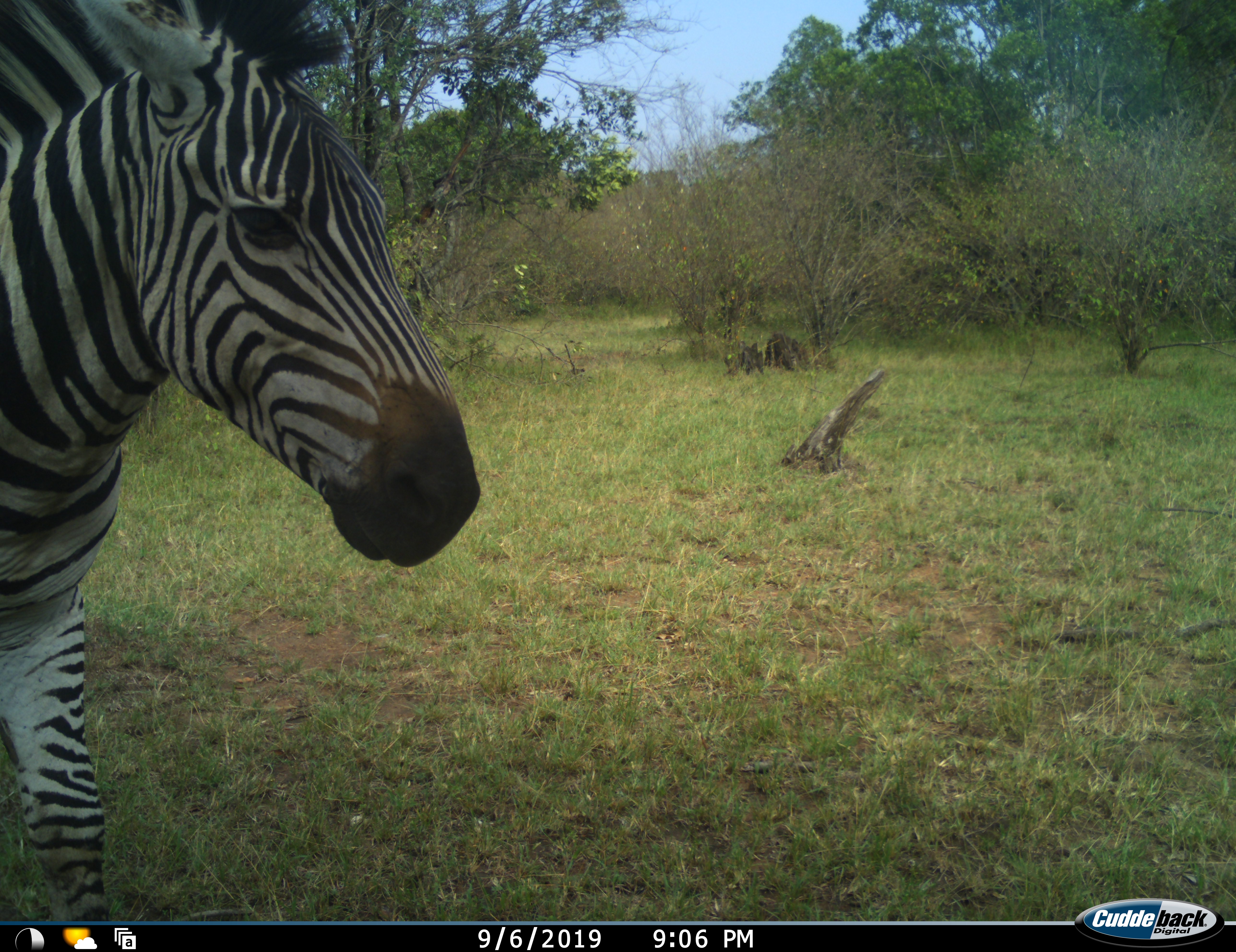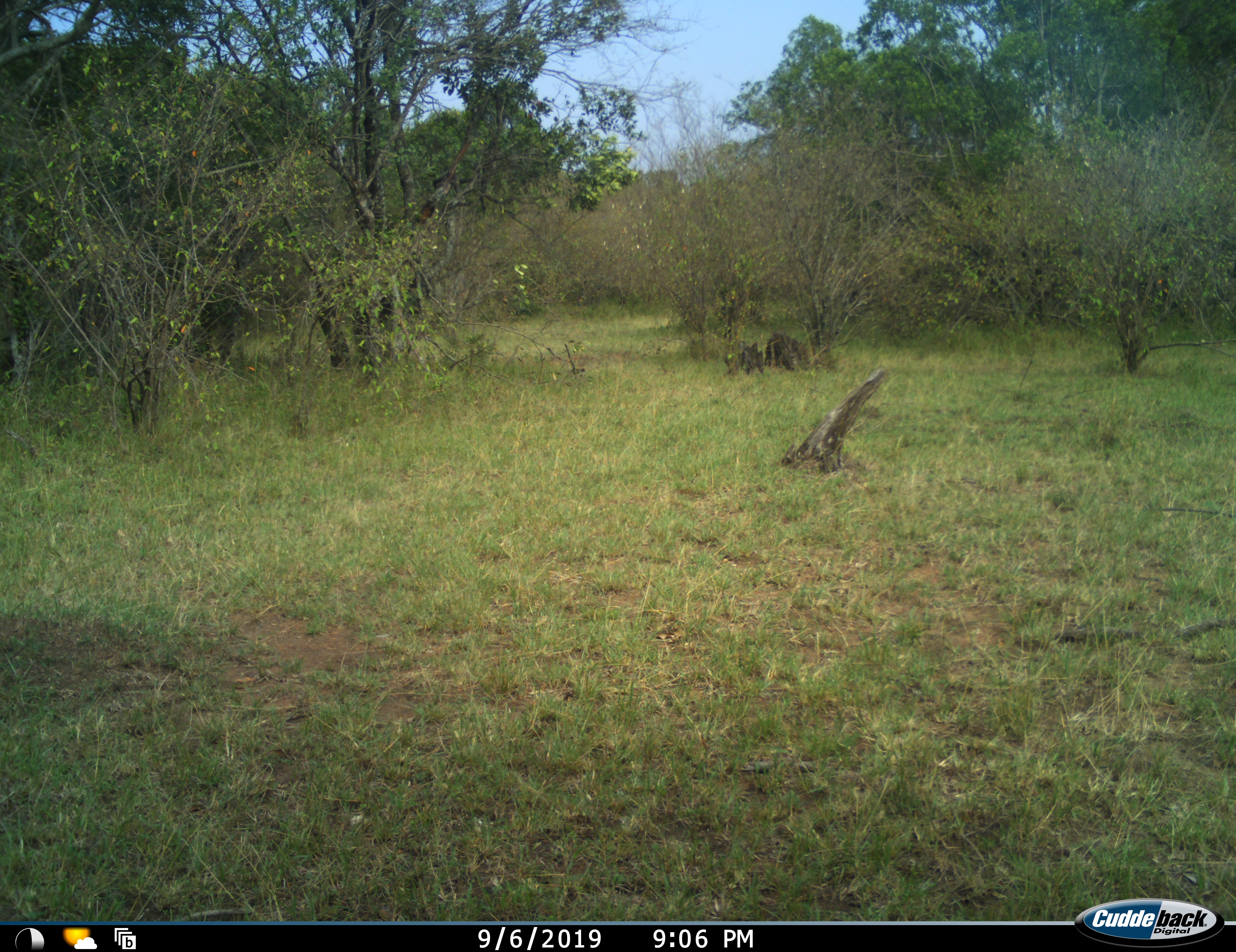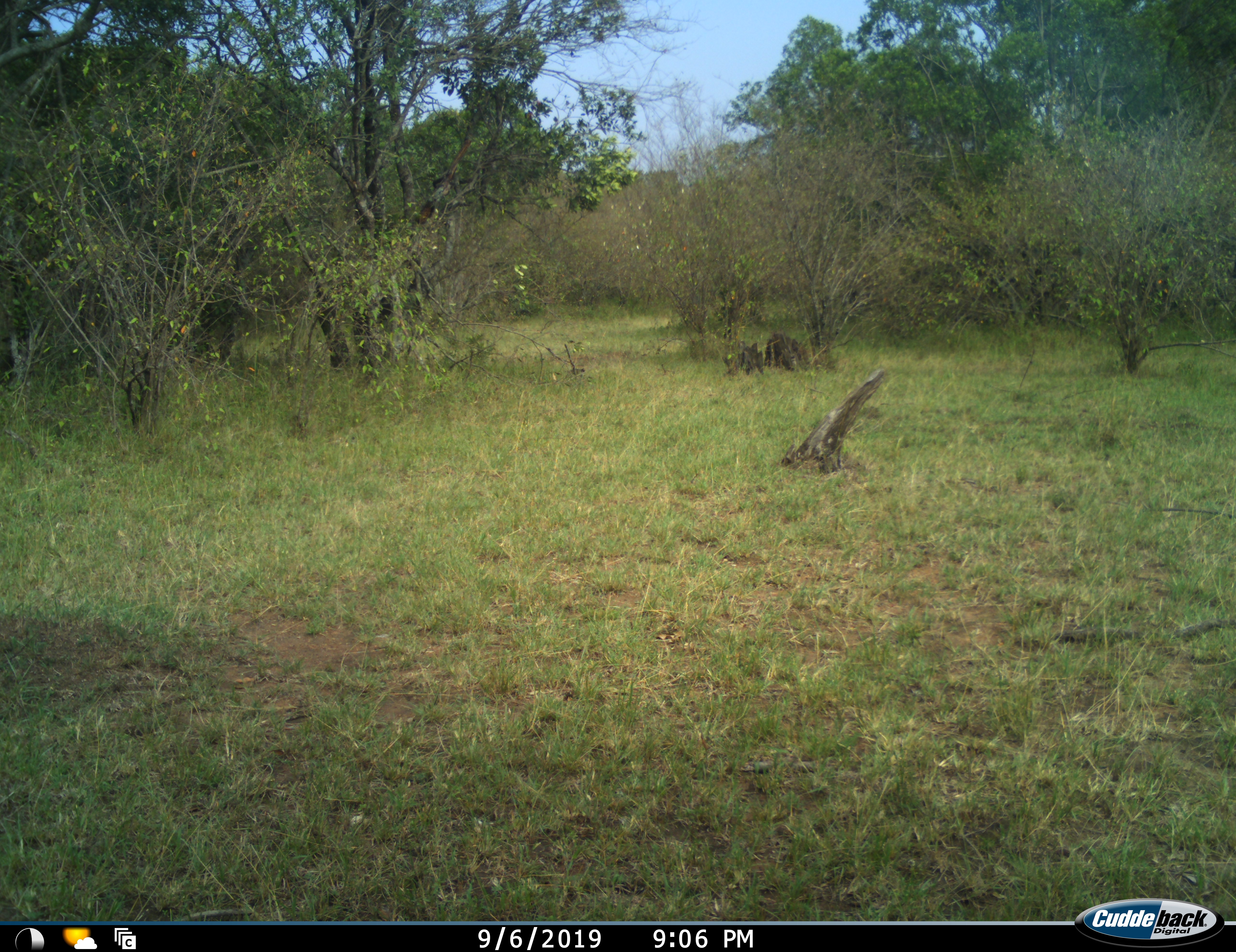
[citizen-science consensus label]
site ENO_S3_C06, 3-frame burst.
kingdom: Animalia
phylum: Chordata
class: Mammalia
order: Perissodactyla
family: Equidae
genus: Equus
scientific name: Equus quagga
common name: plains zebra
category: zebraplains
Zebraplains (plains zebra) (Equus quagga), count 1. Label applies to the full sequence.